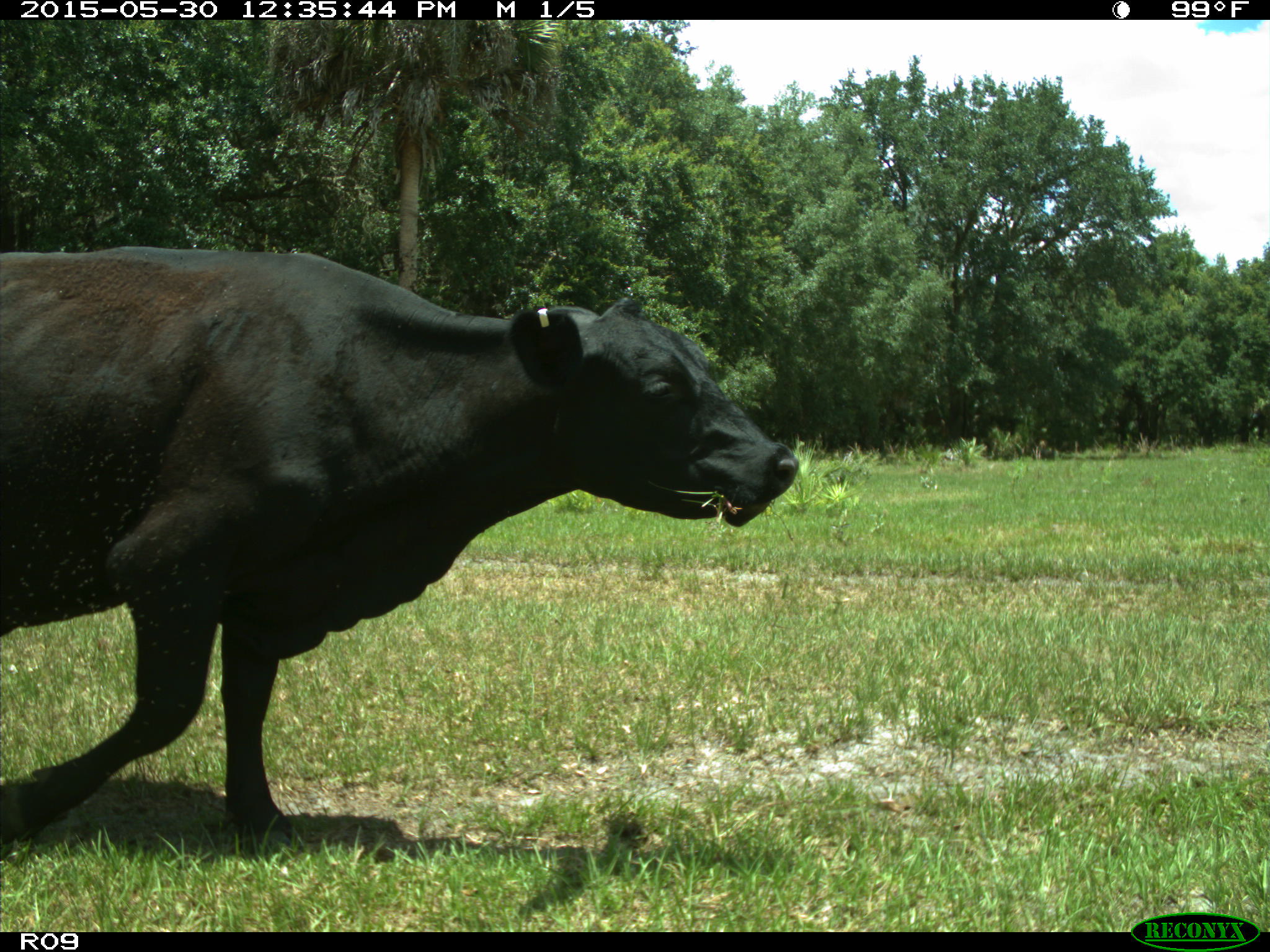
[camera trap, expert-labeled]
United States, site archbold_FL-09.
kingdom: Animalia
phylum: Chordata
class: Mammalia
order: Artiodactyla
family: Bovidae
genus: Bos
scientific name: Bos taurus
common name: domestic cow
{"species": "Bos taurus (domestic cow)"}